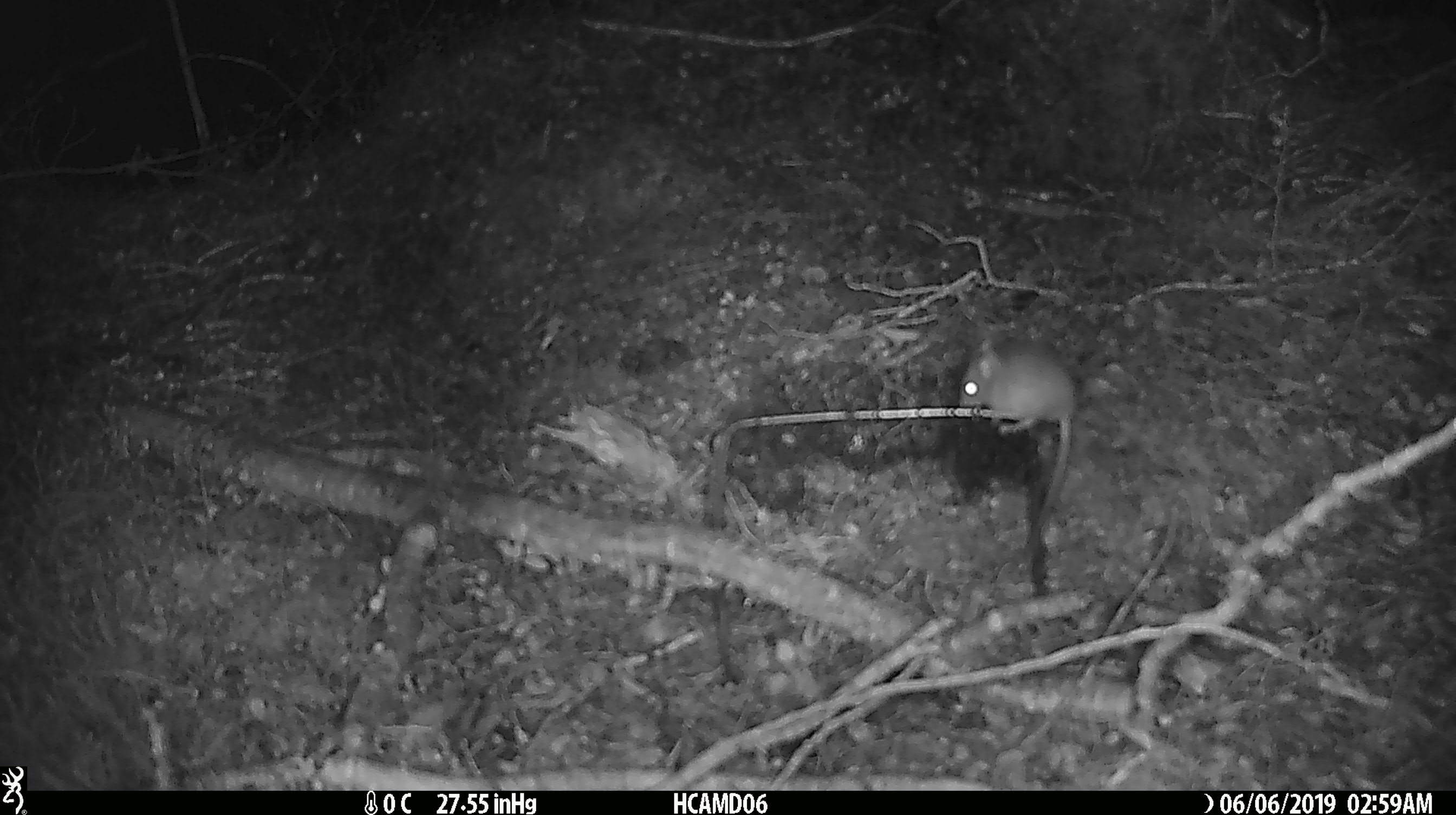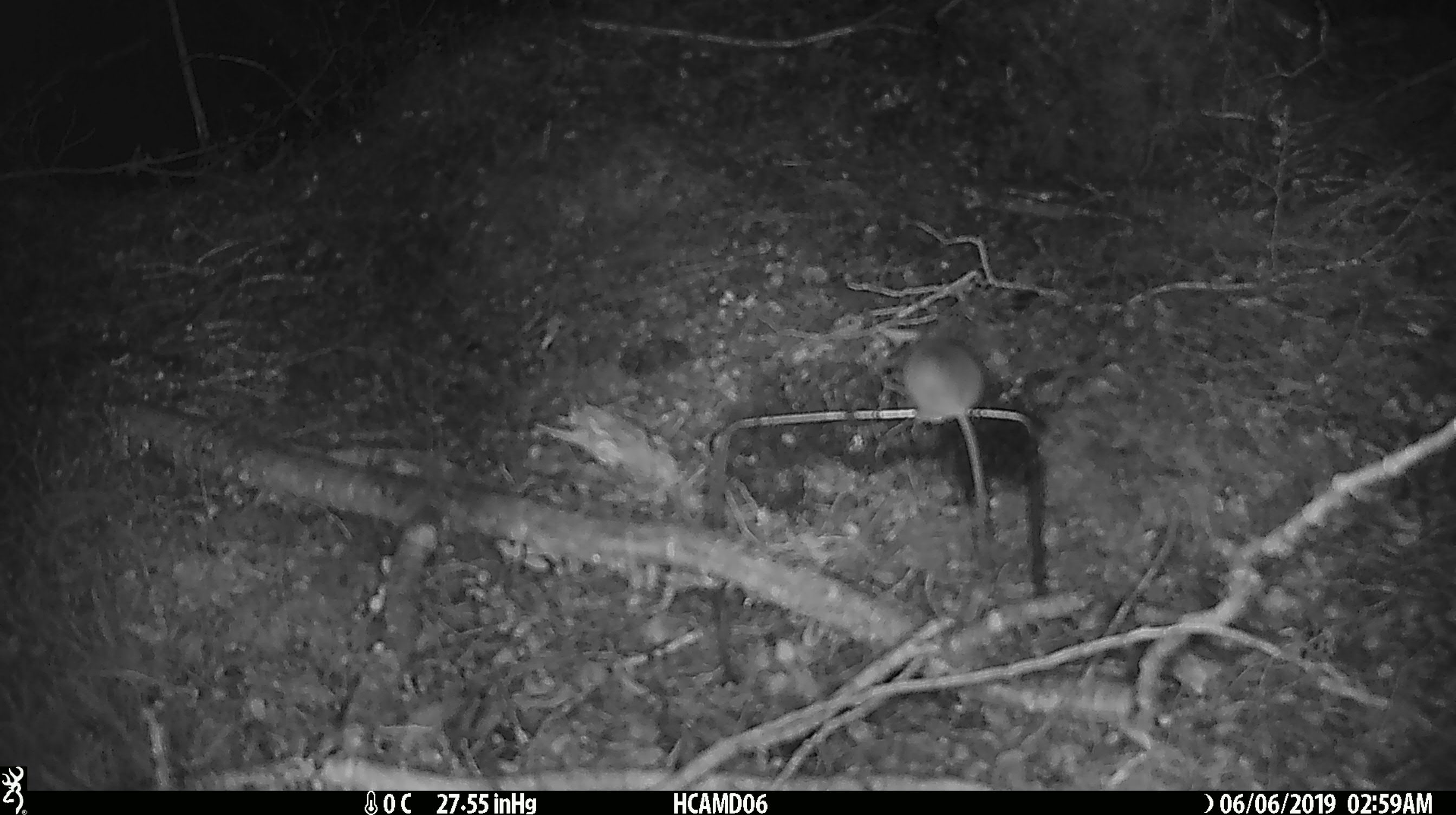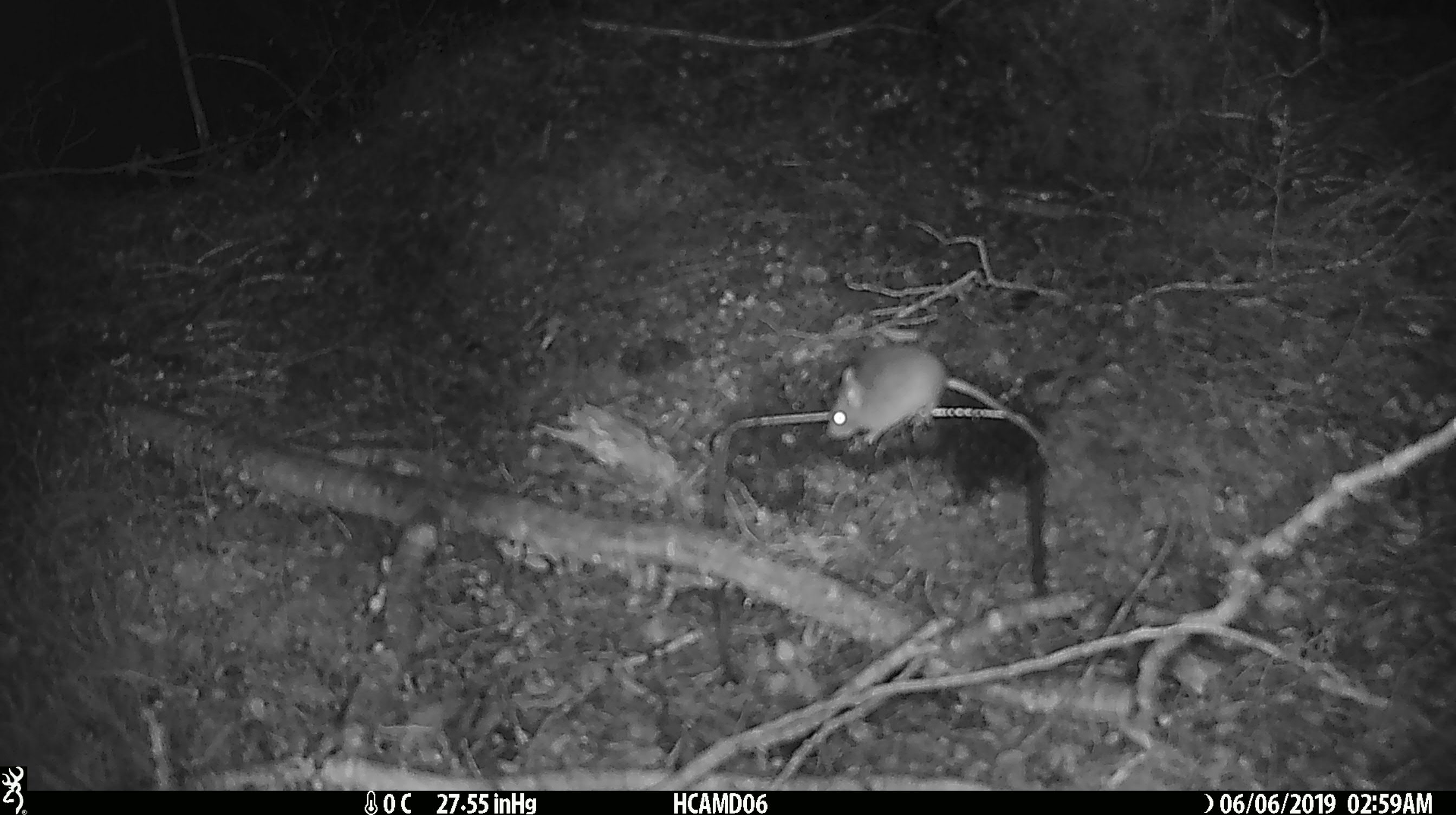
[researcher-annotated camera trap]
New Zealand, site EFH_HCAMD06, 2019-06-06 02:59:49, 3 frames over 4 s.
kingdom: Animalia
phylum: Chordata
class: Mammalia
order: Rodentia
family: Muridae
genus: Mus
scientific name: Mus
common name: mouse